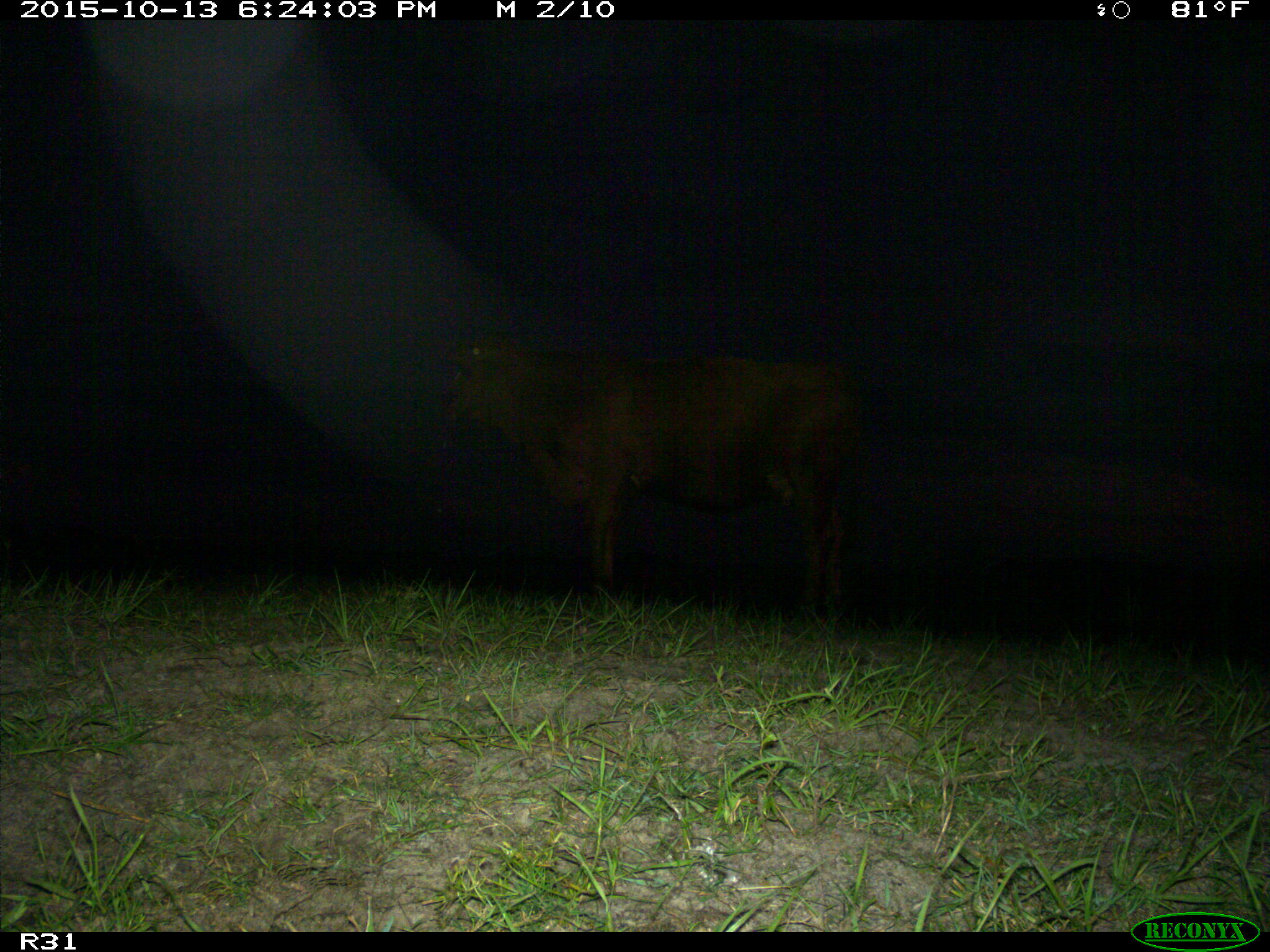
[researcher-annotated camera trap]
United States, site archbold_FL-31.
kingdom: Animalia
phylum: Chordata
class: Mammalia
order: Artiodactyla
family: Bovidae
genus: Bos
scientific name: Bos taurus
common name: domestic cow